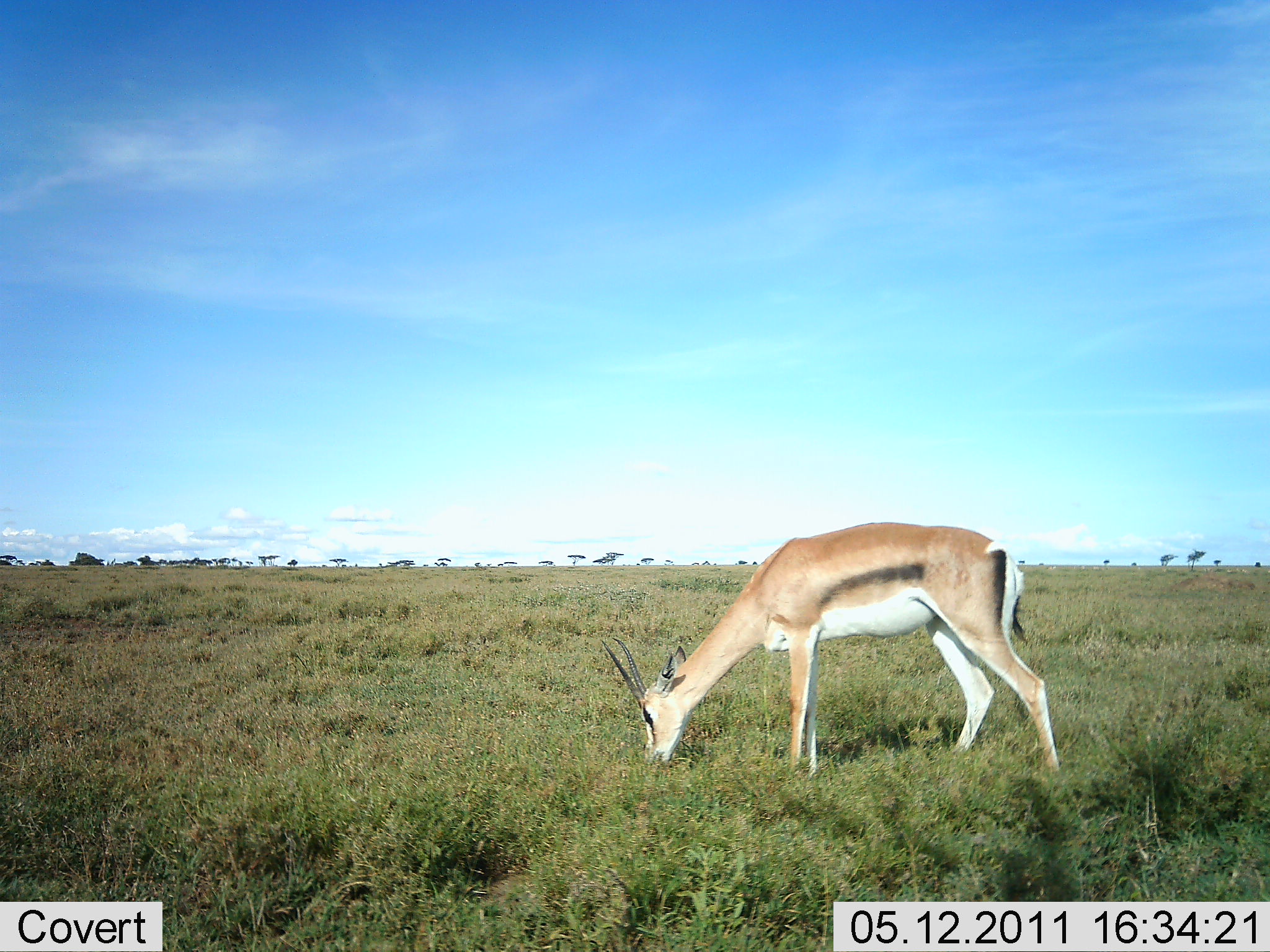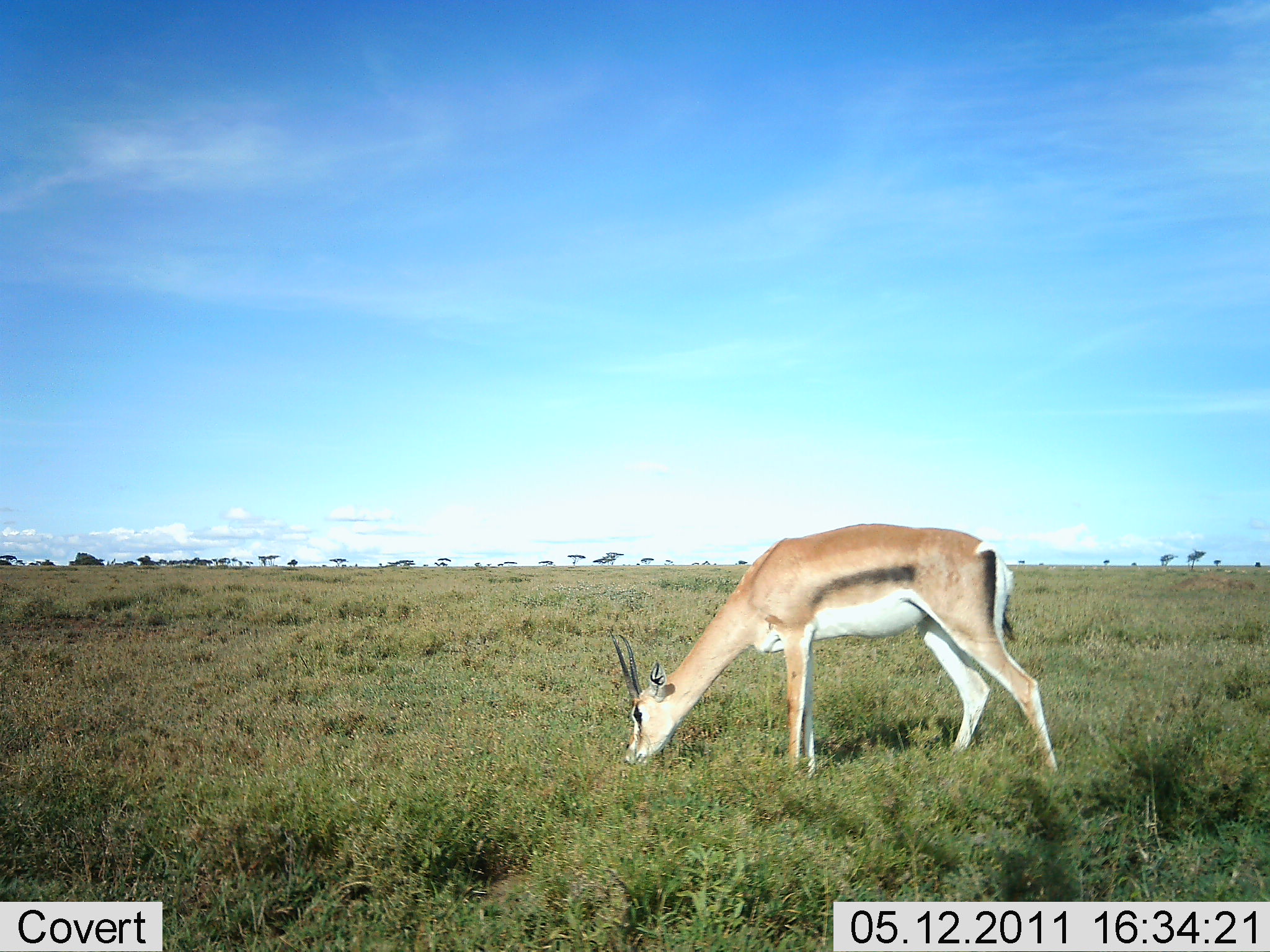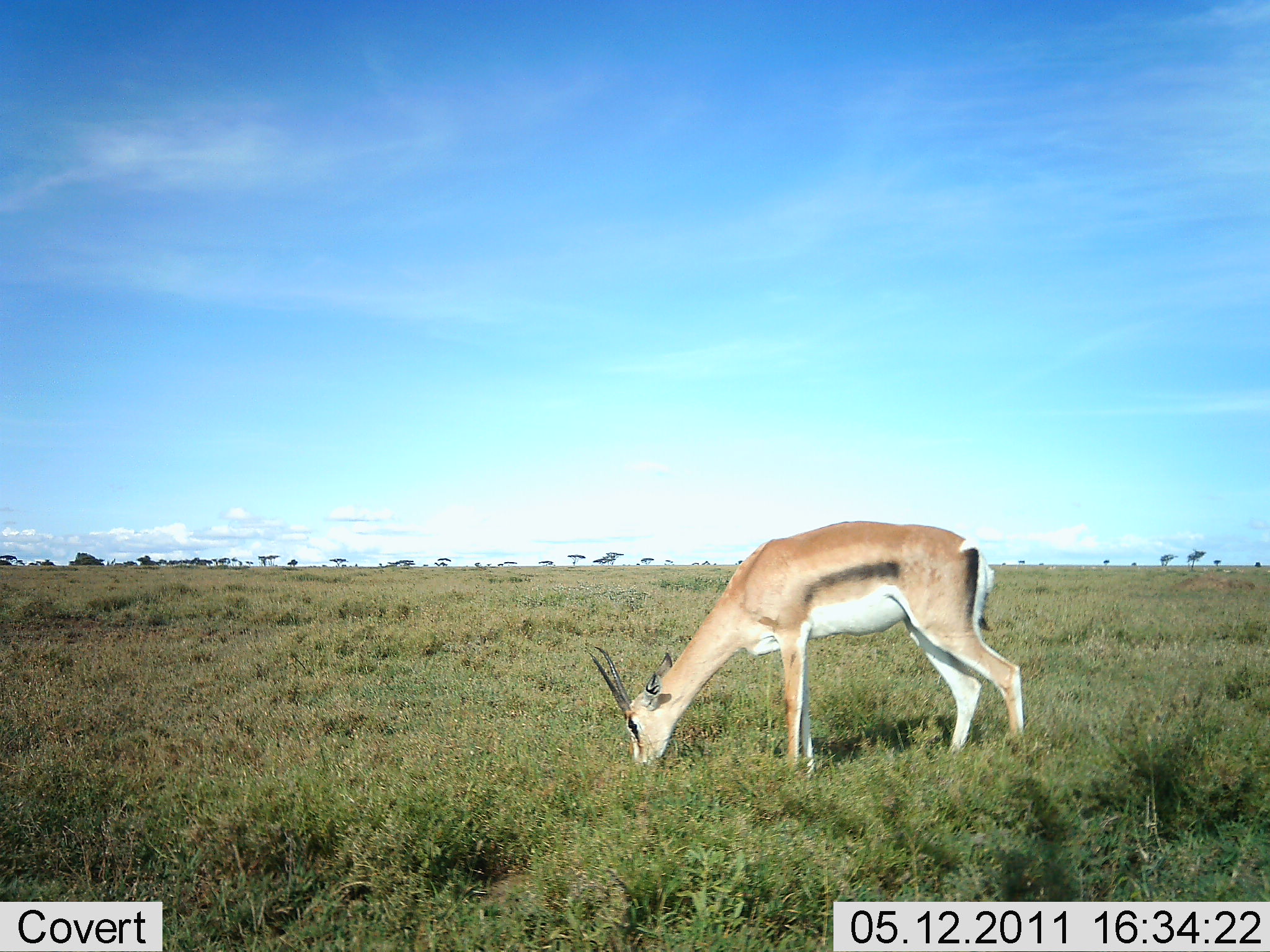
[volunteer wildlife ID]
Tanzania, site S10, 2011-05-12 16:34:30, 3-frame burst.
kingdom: Animalia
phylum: Chordata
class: Mammalia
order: Artiodactyla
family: Bovidae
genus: Eudorcas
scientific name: Eudorcas thomsonii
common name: thomson's gazelle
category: gazellethomsons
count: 1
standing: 15%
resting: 0%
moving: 0%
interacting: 0%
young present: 0%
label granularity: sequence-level